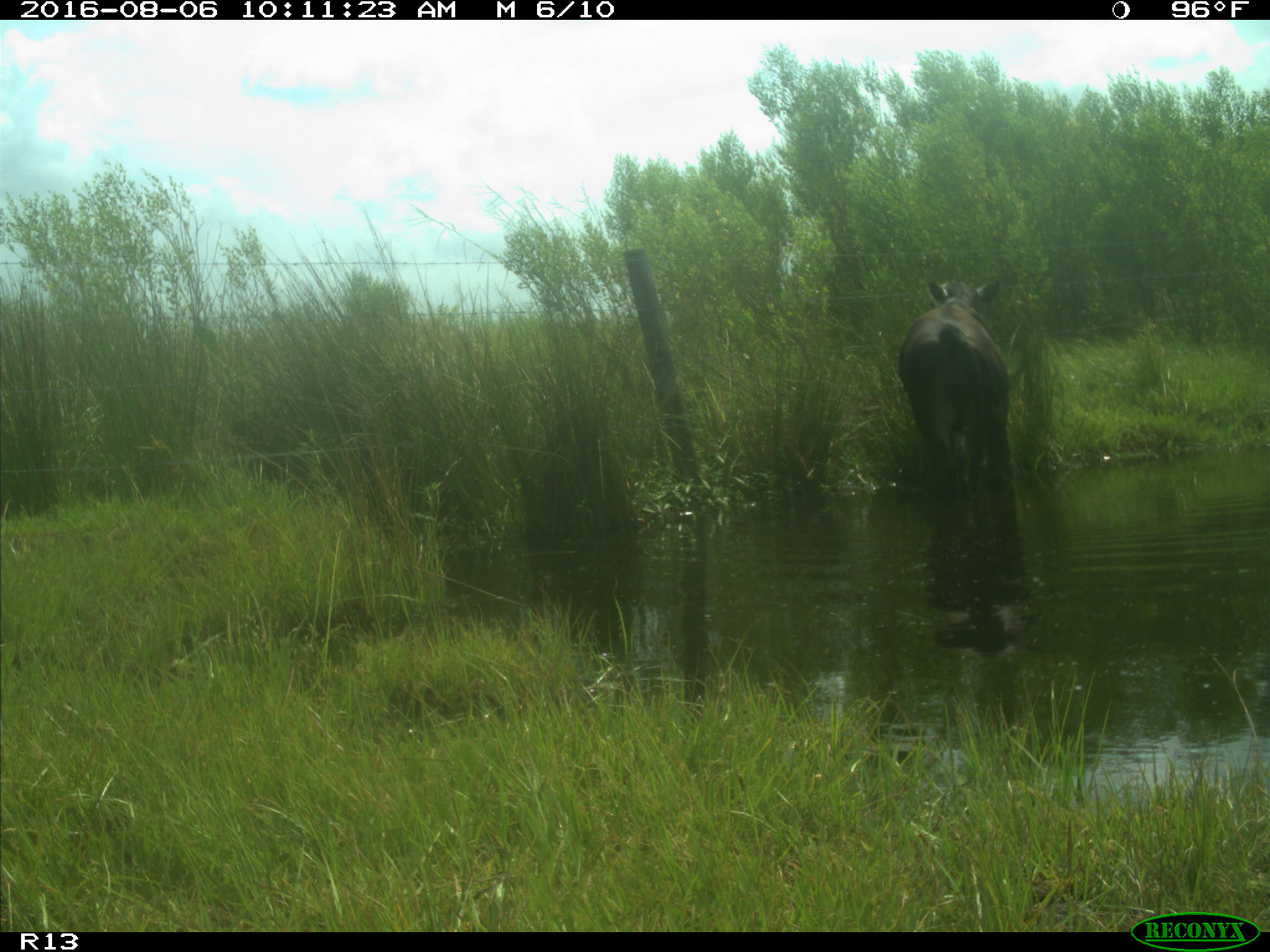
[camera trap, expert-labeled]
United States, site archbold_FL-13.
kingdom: Animalia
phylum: Chordata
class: Mammalia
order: Artiodactyla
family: Bovidae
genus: Bos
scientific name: Bos taurus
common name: domestic cow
Bos taurus (domestic cow).